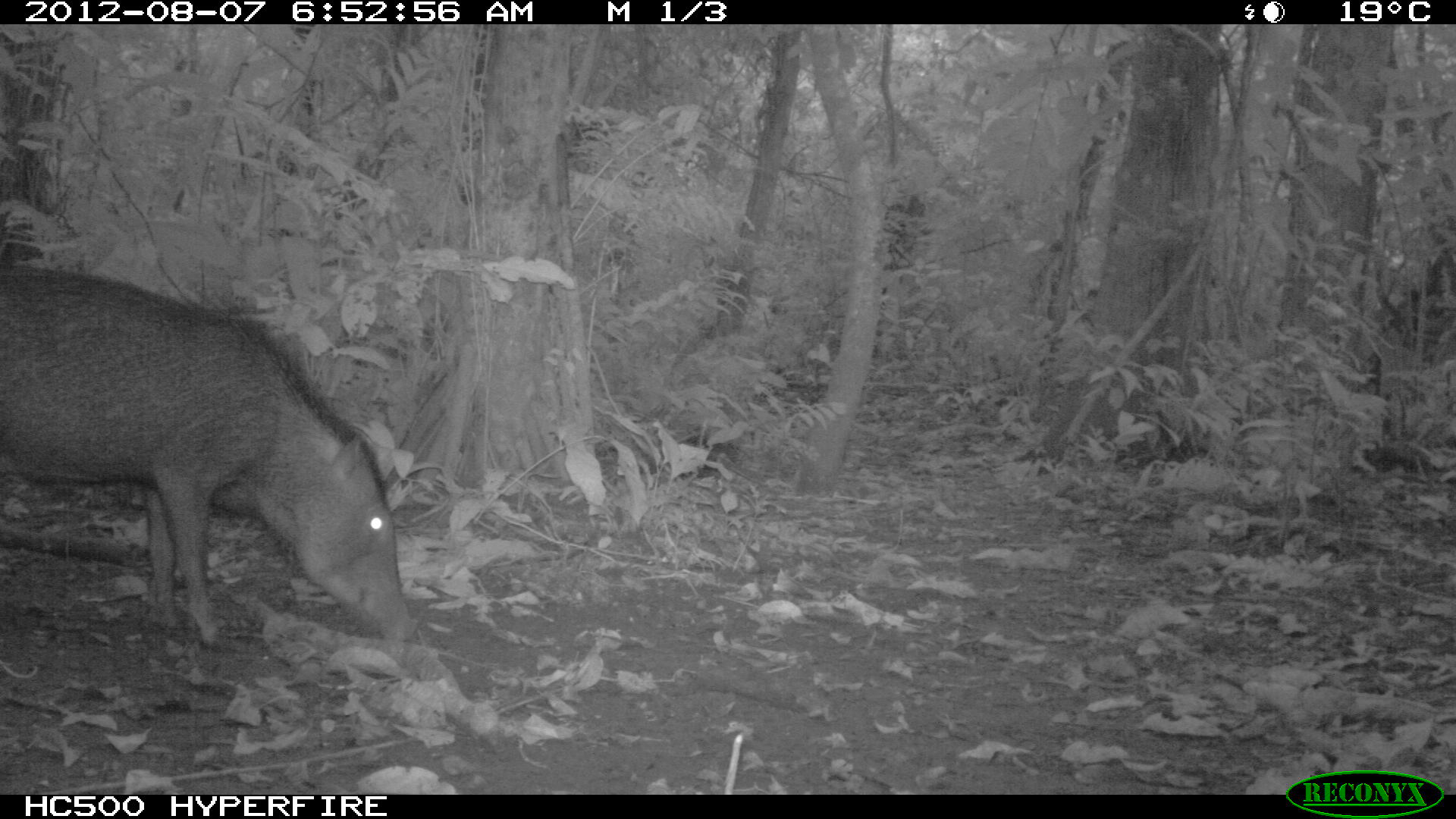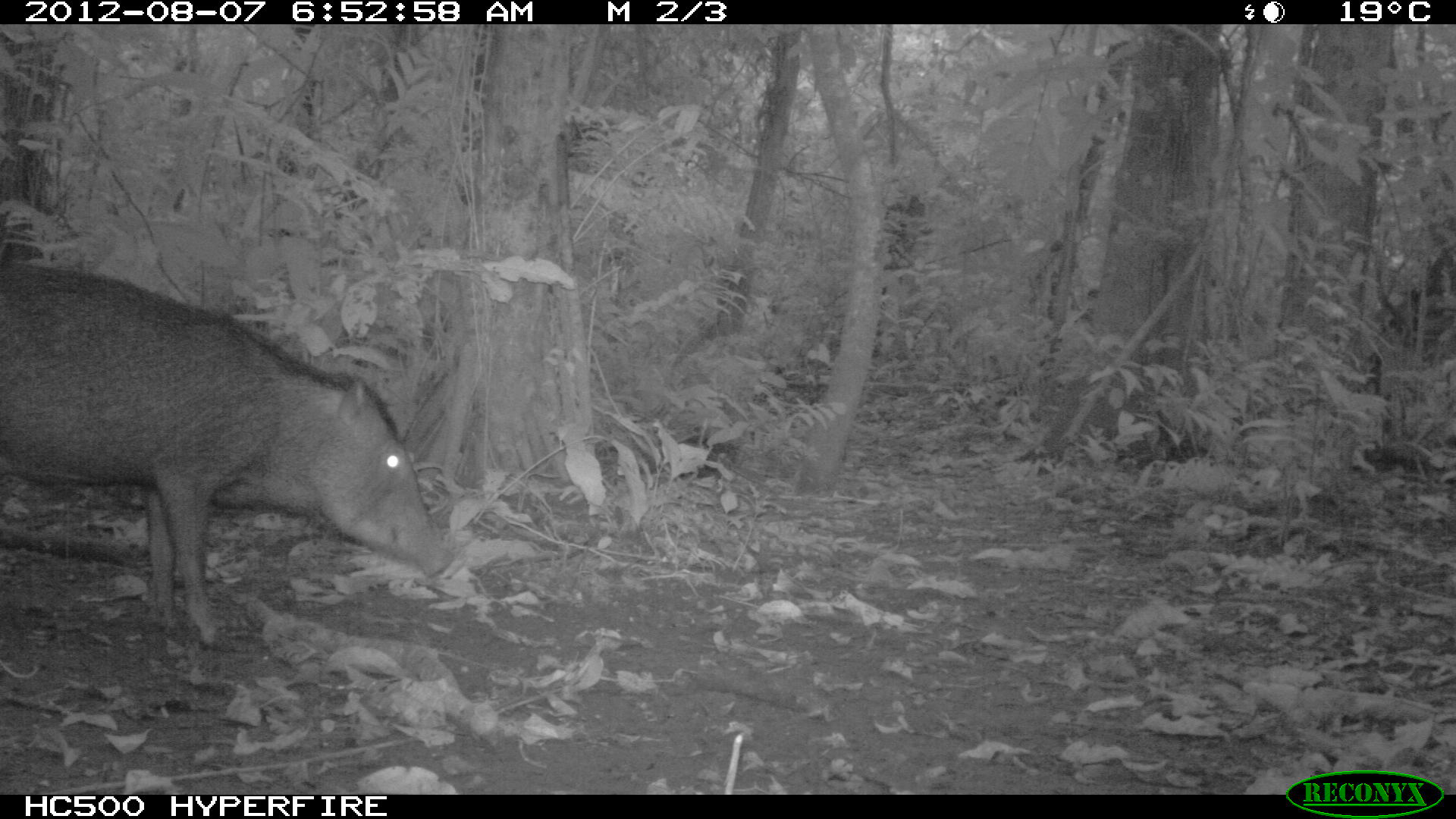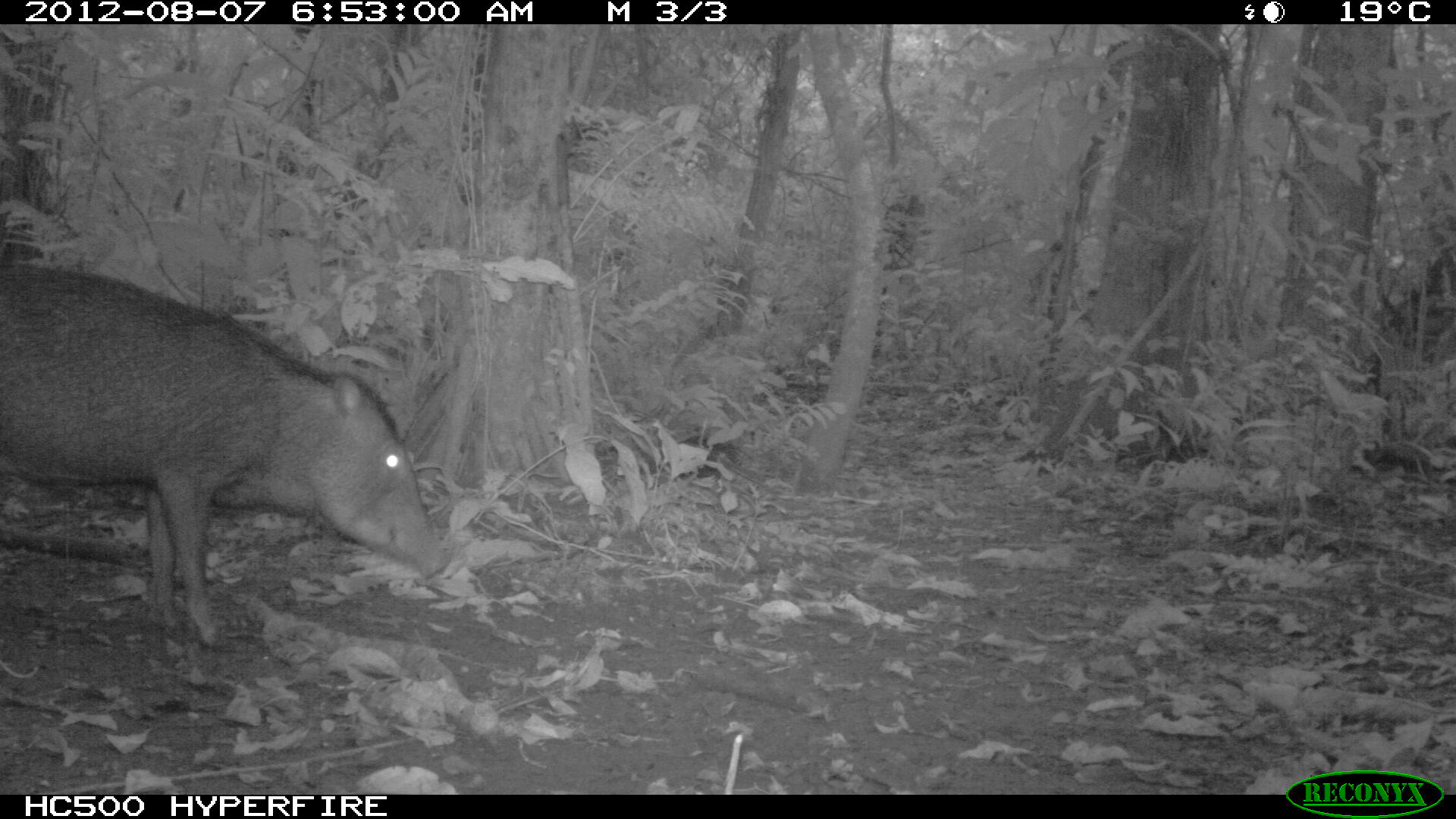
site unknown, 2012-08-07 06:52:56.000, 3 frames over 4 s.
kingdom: Animalia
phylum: Chordata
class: Mammalia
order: Artiodactyla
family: Tayassuidae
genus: Tayassu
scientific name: Tayassu pecari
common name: white-lipped peccary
Tayassu pecari (white-lipped peccary).